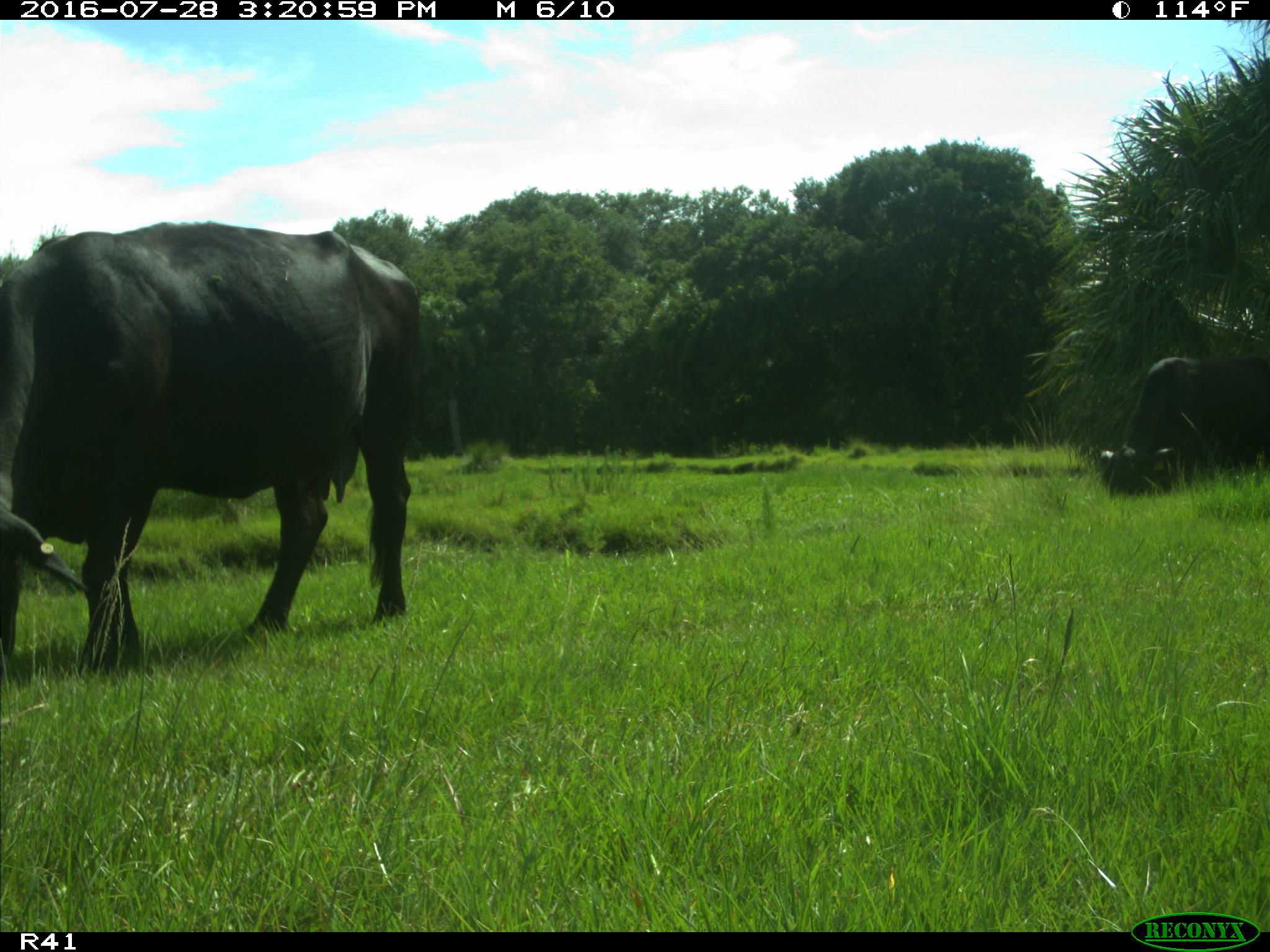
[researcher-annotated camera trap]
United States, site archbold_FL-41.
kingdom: Animalia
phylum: Chordata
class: Mammalia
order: Artiodactyla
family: Bovidae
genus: Bos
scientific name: Bos taurus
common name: domestic cow